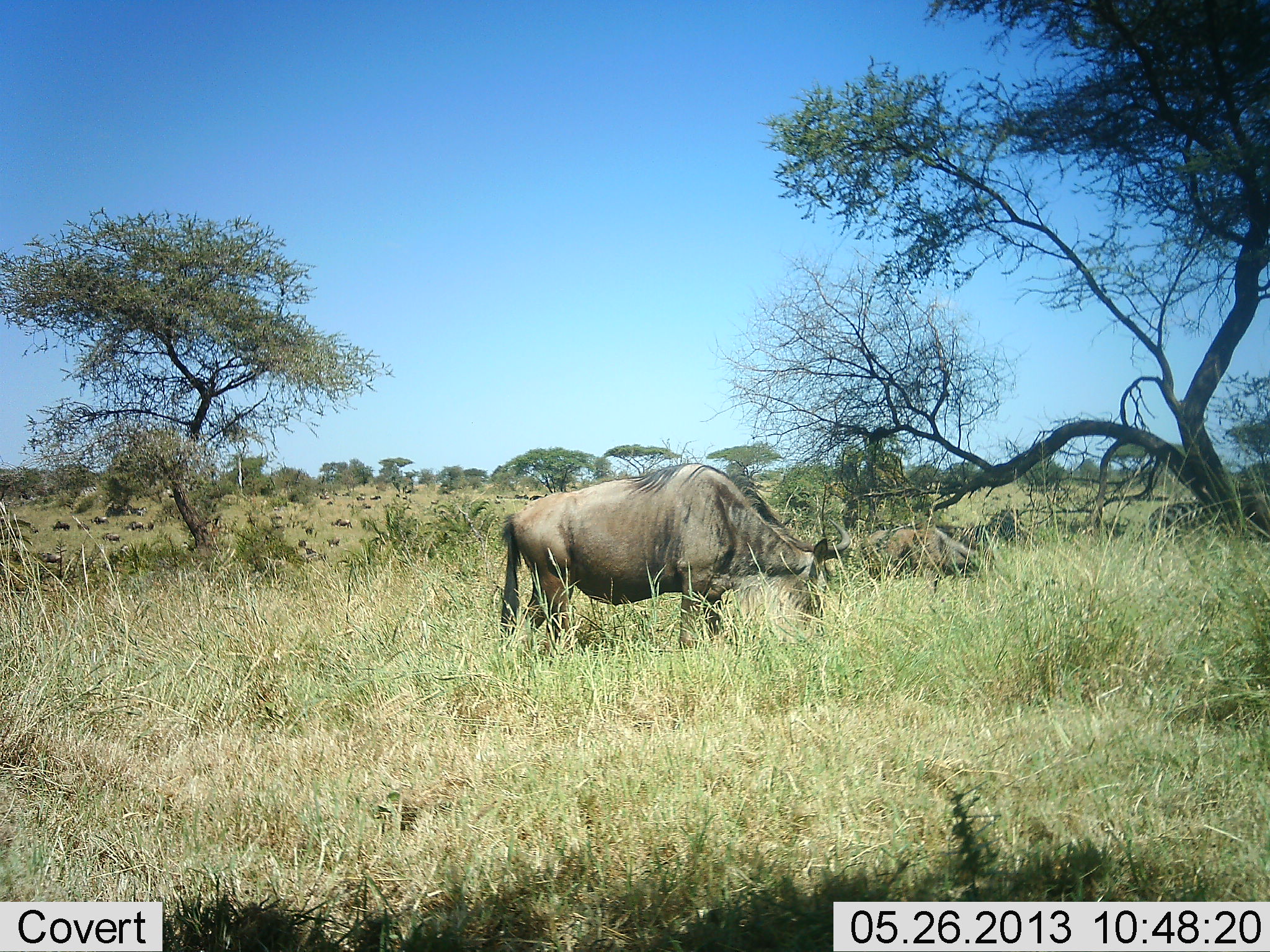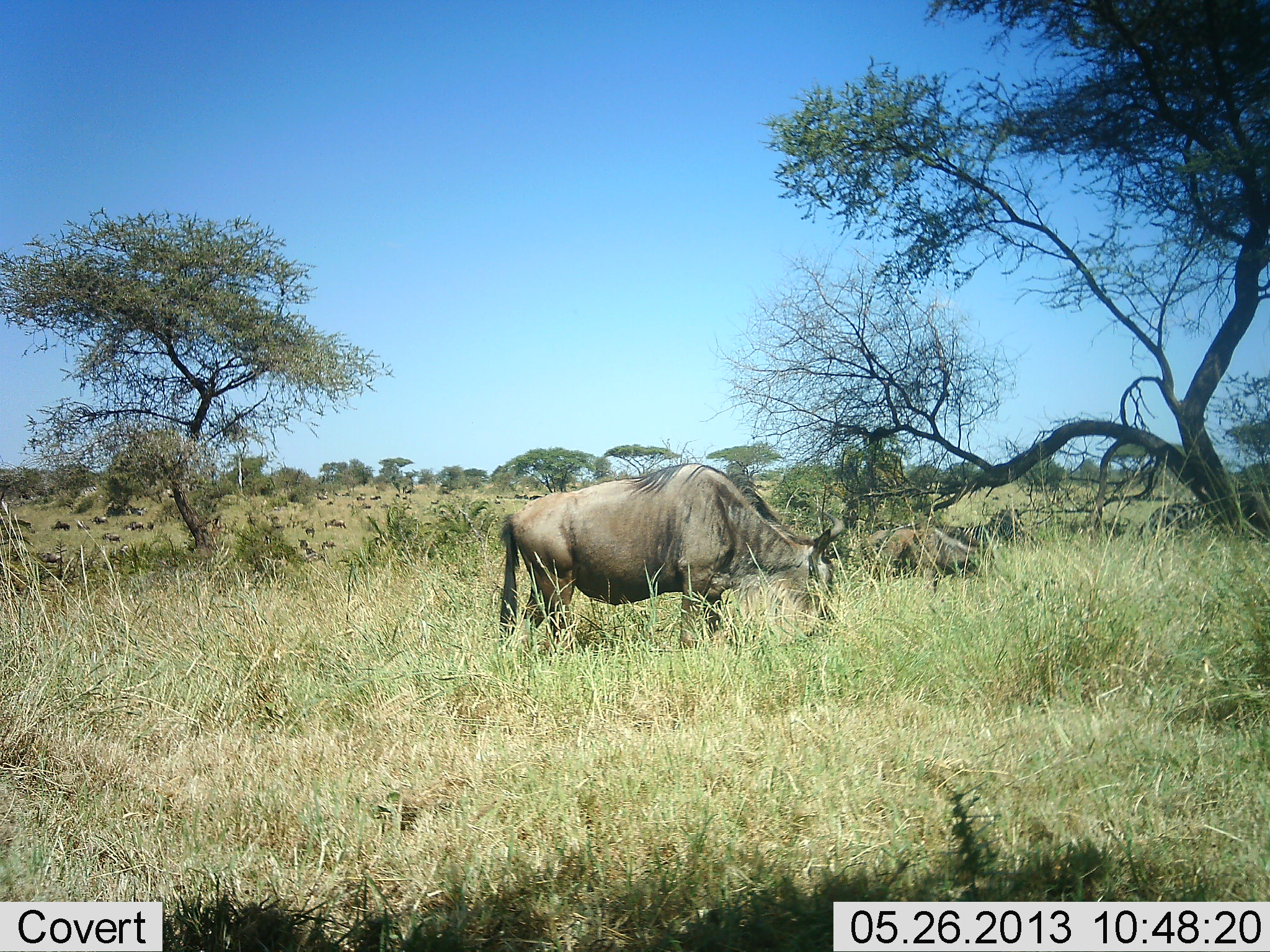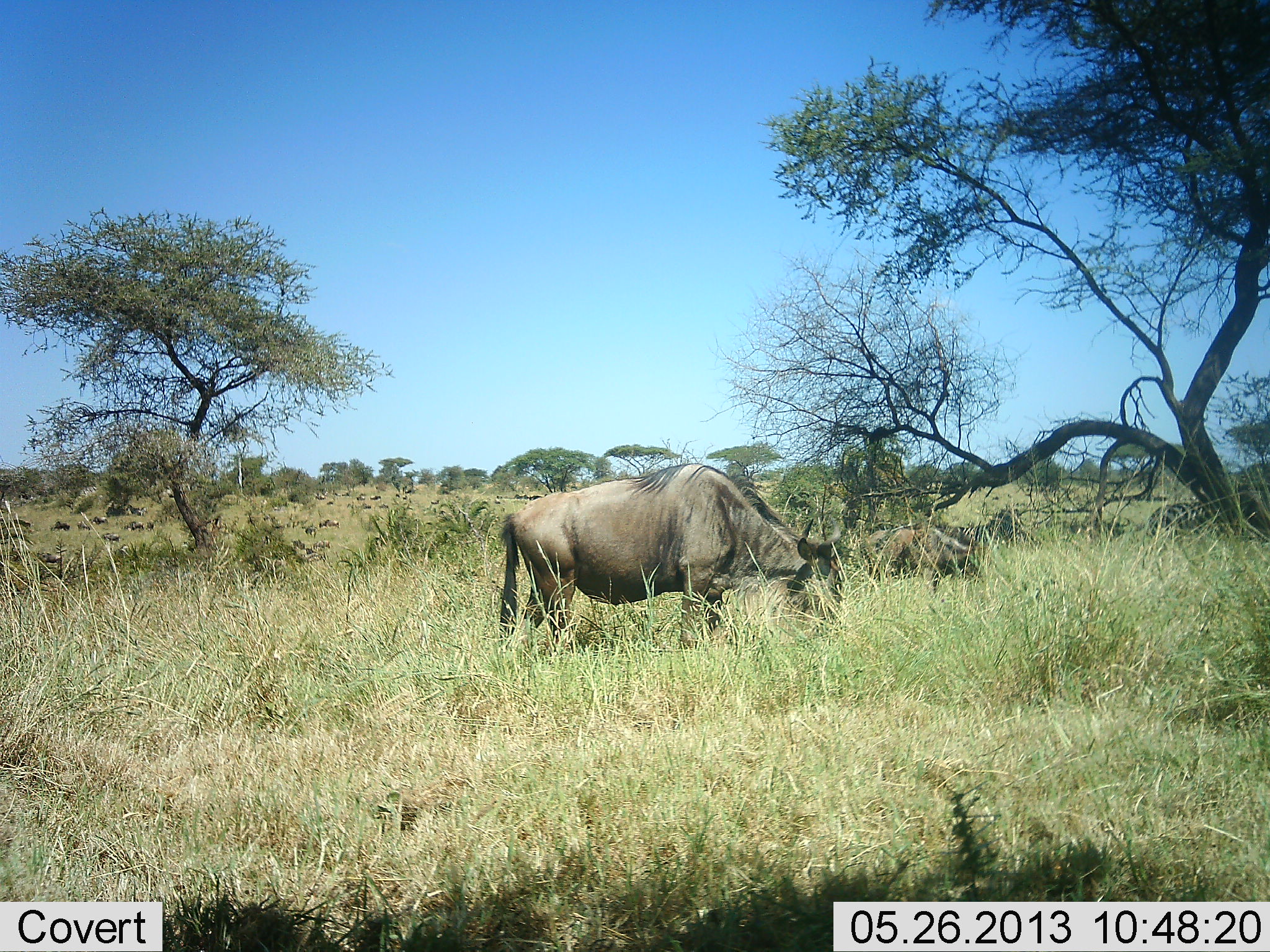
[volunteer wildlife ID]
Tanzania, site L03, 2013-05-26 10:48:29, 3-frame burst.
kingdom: Animalia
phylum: Chordata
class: Mammalia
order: Artiodactyla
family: Bovidae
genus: Connochaetes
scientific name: Connochaetes taurinus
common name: blue wildebeest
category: wildebeest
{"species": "wildebeest (blue wildebeest) (Connochaetes taurinus)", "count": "3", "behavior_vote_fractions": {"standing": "58%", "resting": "15%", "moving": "21%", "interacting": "6%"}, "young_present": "0%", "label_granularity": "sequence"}